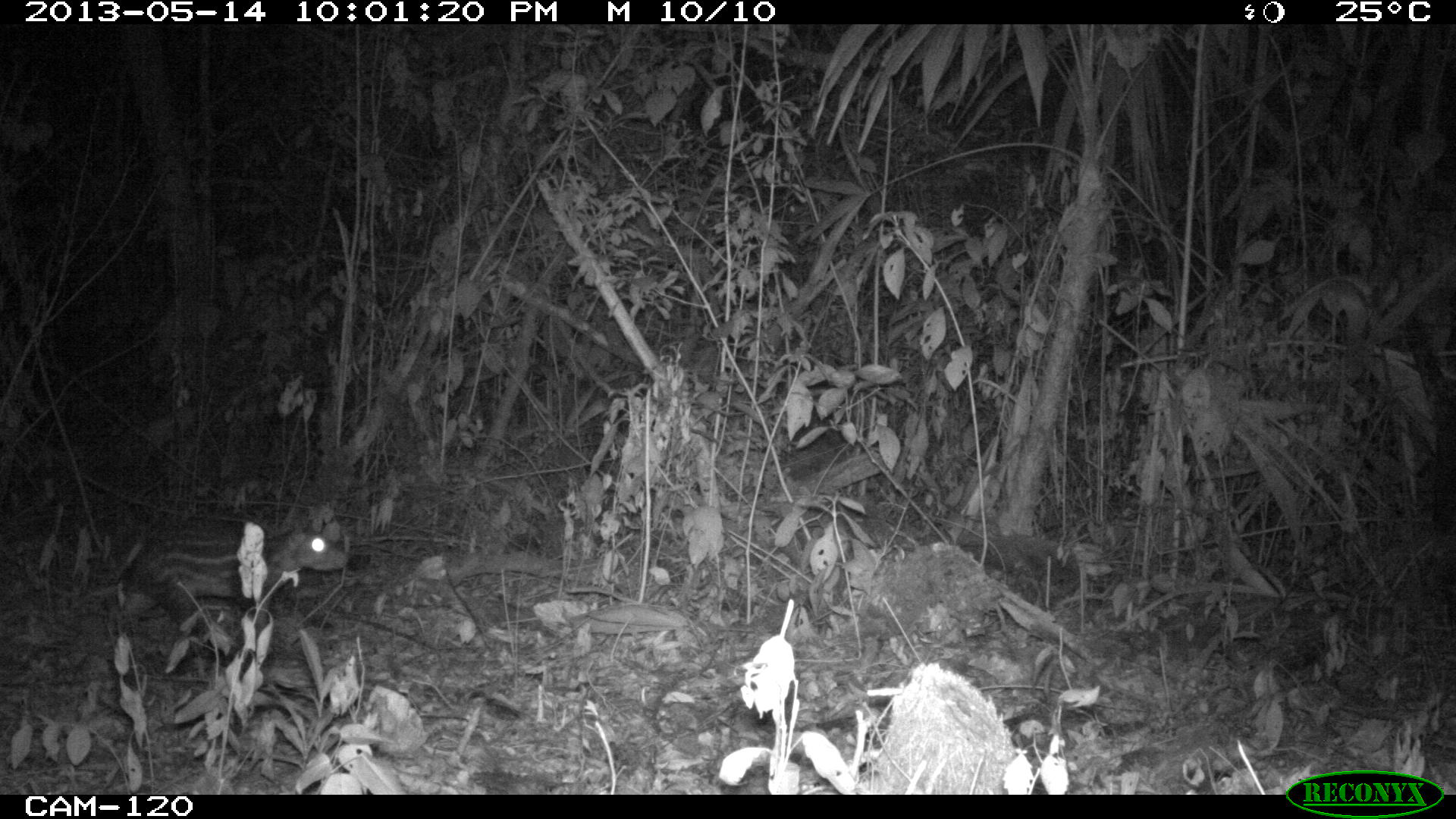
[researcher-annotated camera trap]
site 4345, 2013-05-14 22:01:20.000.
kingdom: Animalia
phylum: Chordata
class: Mammalia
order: Rodentia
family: Cuniculidae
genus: Cuniculus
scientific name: Cuniculus paca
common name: lowland paca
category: agouti paca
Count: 1.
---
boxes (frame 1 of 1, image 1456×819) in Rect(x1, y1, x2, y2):
agouti paca: Rect(112, 514, 350, 657)